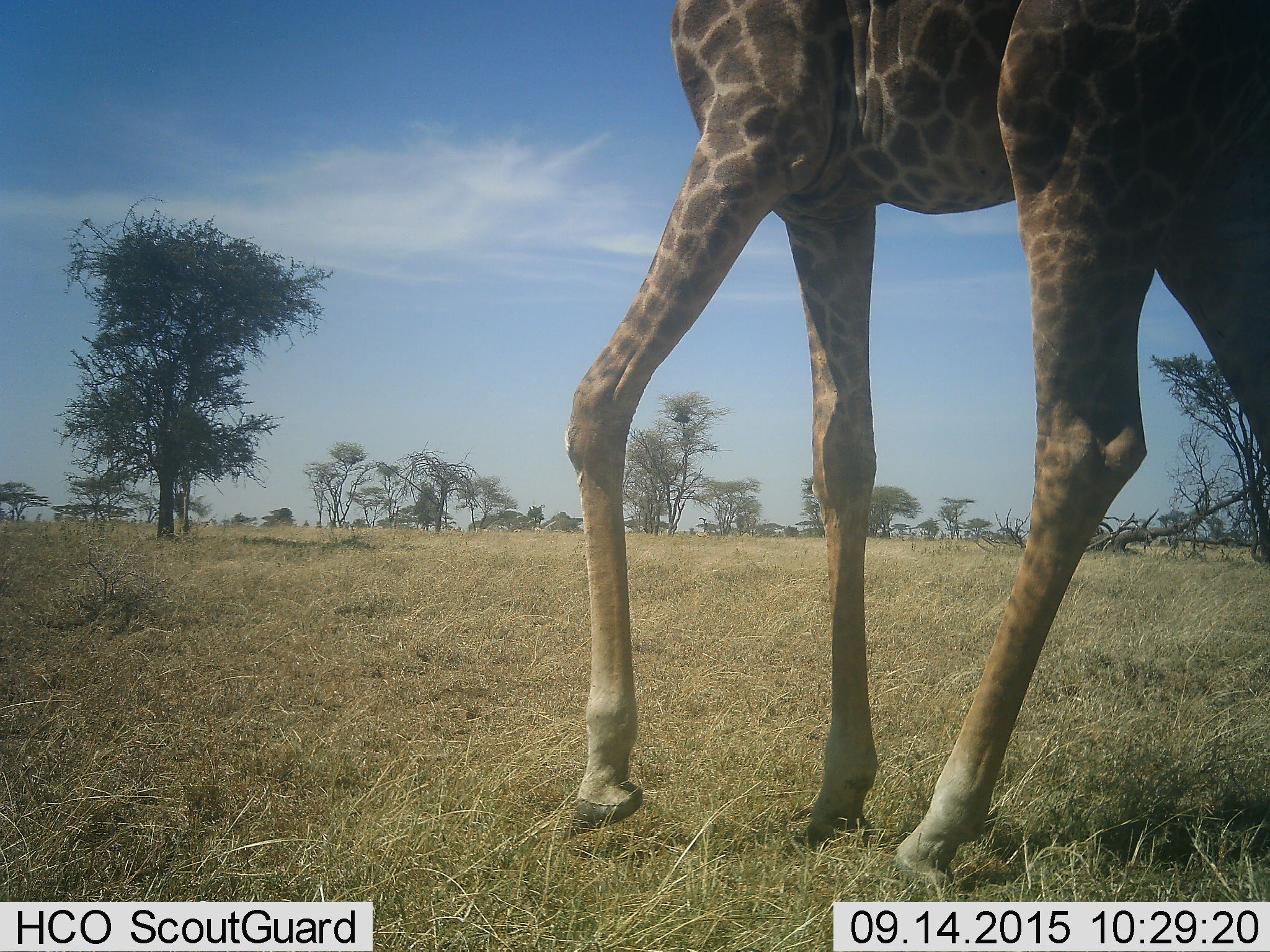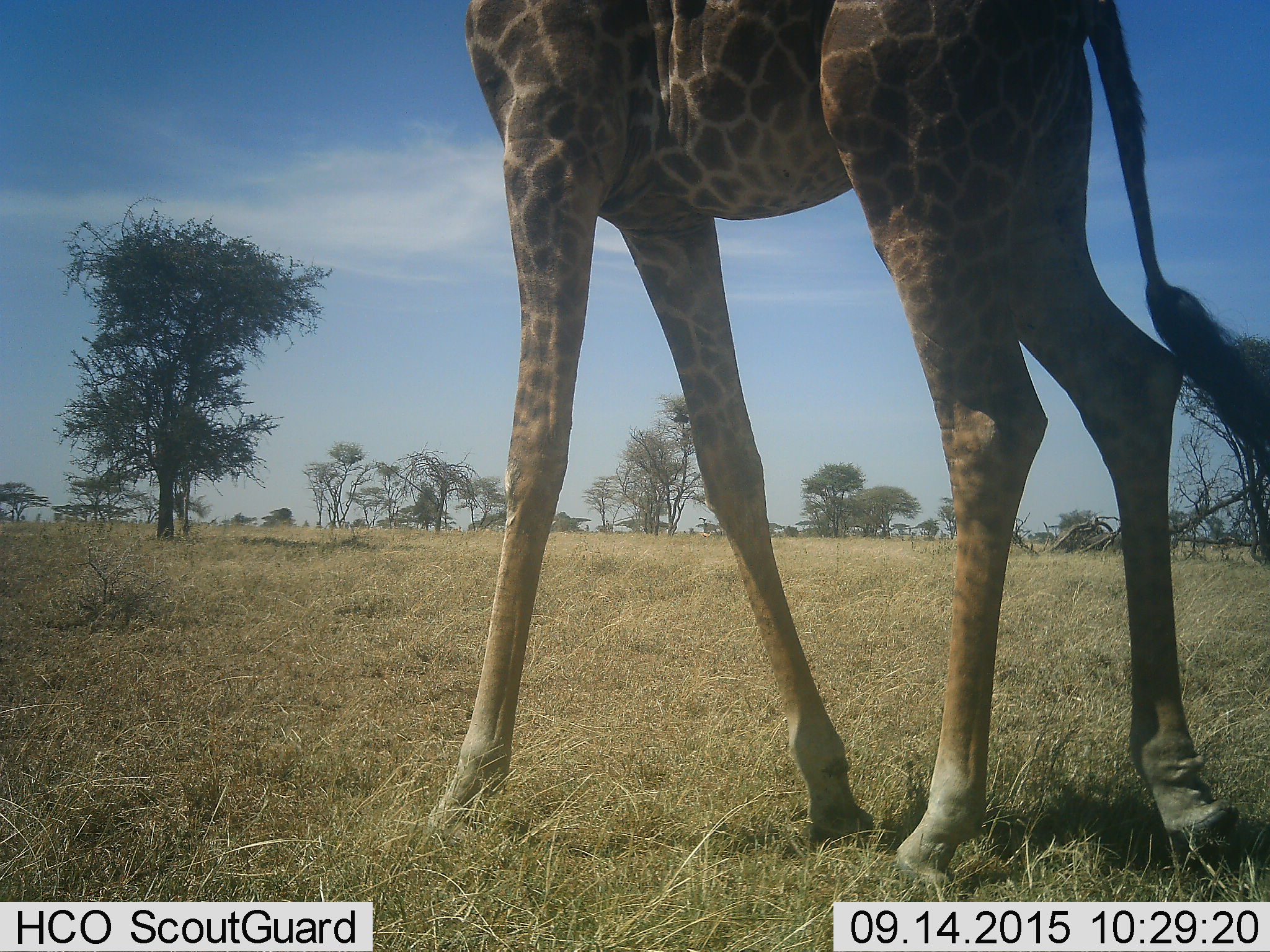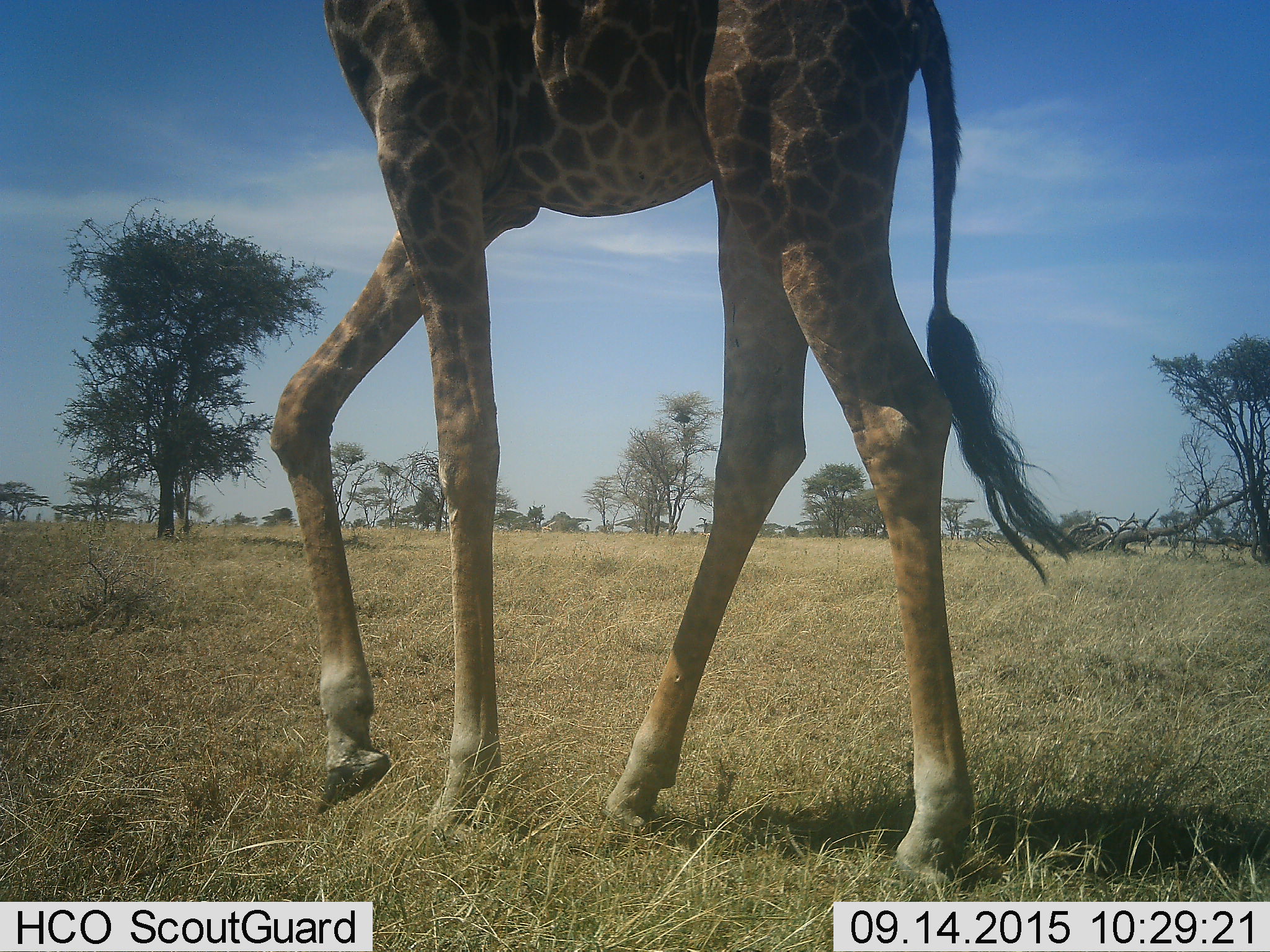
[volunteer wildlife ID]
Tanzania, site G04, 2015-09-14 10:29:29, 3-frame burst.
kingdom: Animalia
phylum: Chordata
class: Mammalia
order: Artiodactyla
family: Giraffidae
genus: Giraffa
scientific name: Giraffa camelopardalis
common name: giraffe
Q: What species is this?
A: Giraffe (Giraffa camelopardalis).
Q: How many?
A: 1.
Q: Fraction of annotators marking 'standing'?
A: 16%.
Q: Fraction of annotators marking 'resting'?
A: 0%.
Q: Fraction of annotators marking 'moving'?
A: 89%.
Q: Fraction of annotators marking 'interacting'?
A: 0%.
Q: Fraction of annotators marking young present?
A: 0%.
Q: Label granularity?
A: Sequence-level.